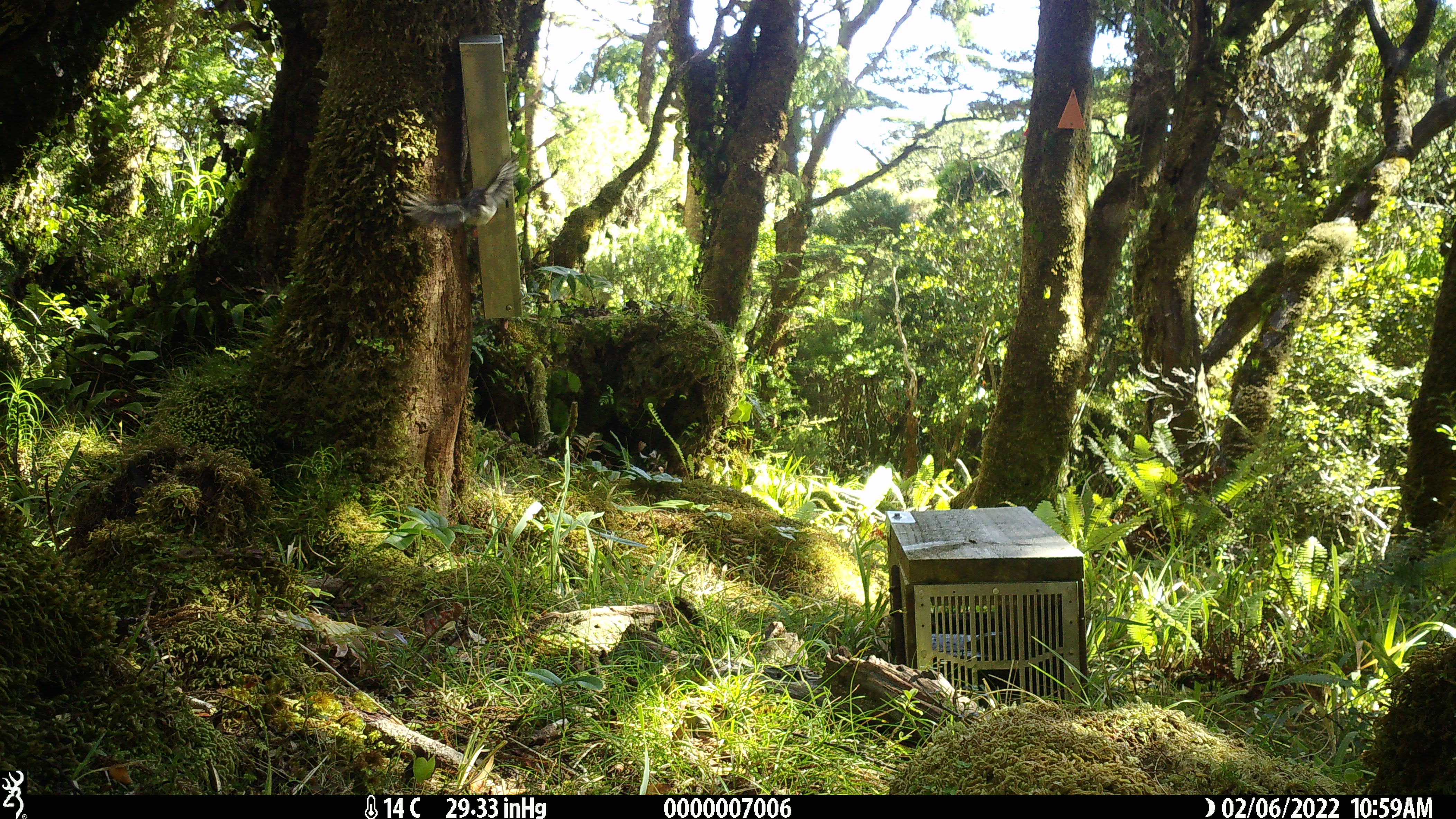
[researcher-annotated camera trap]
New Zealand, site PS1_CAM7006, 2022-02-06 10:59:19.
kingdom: Animalia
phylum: Chordata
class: Aves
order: Passeriformes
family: Petroicidae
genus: Petroica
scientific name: Petroica macrocephala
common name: tomtit